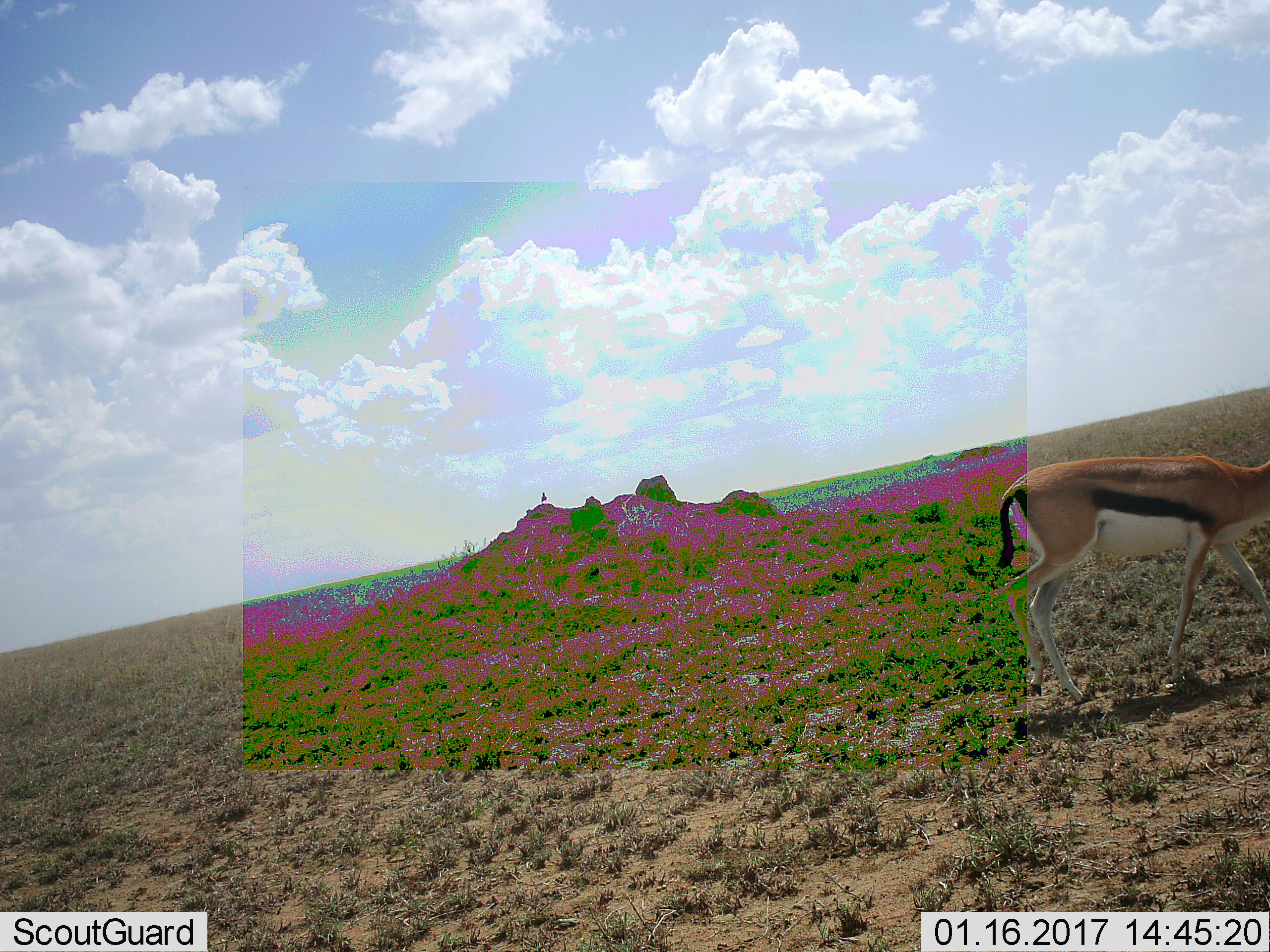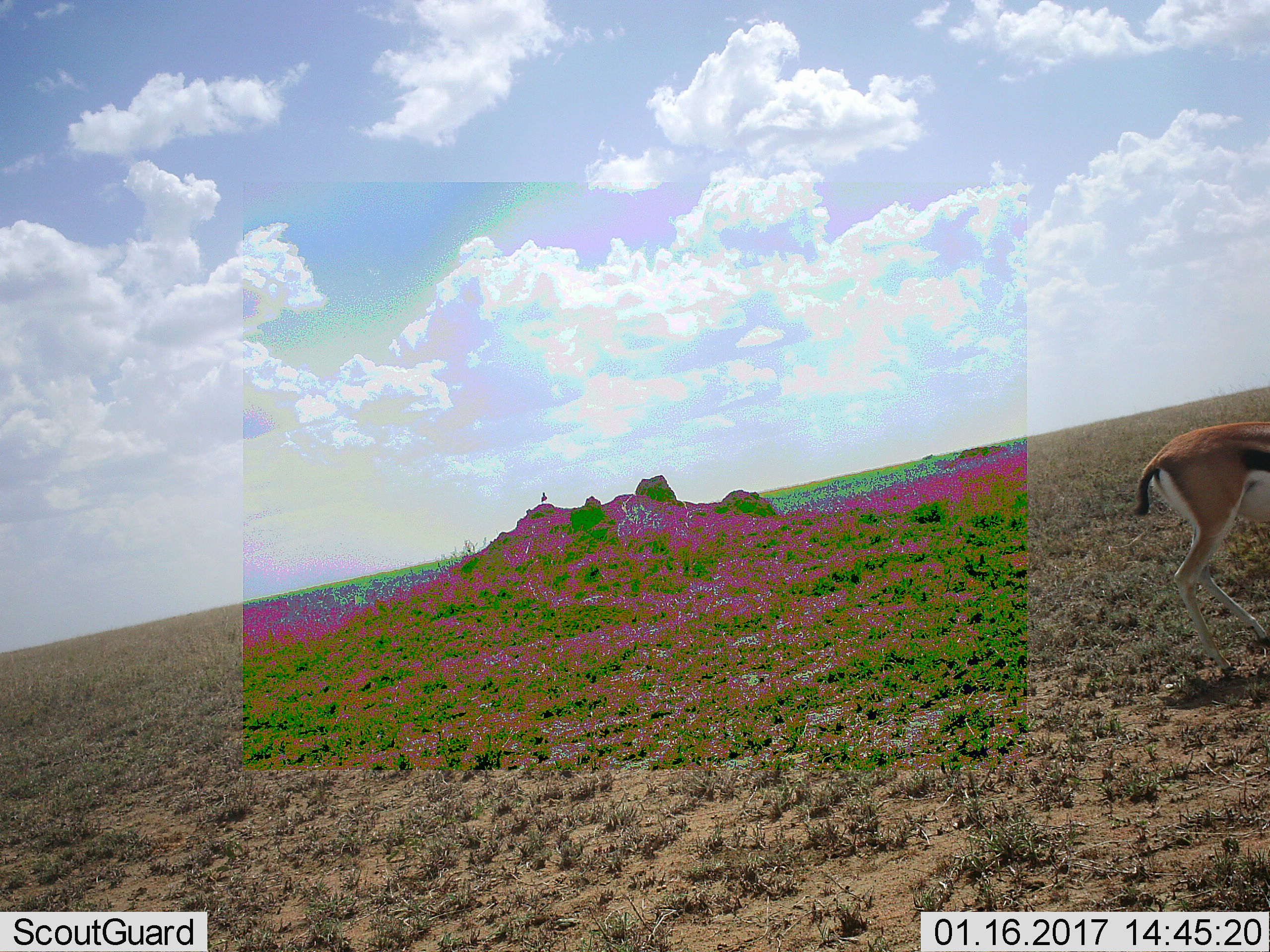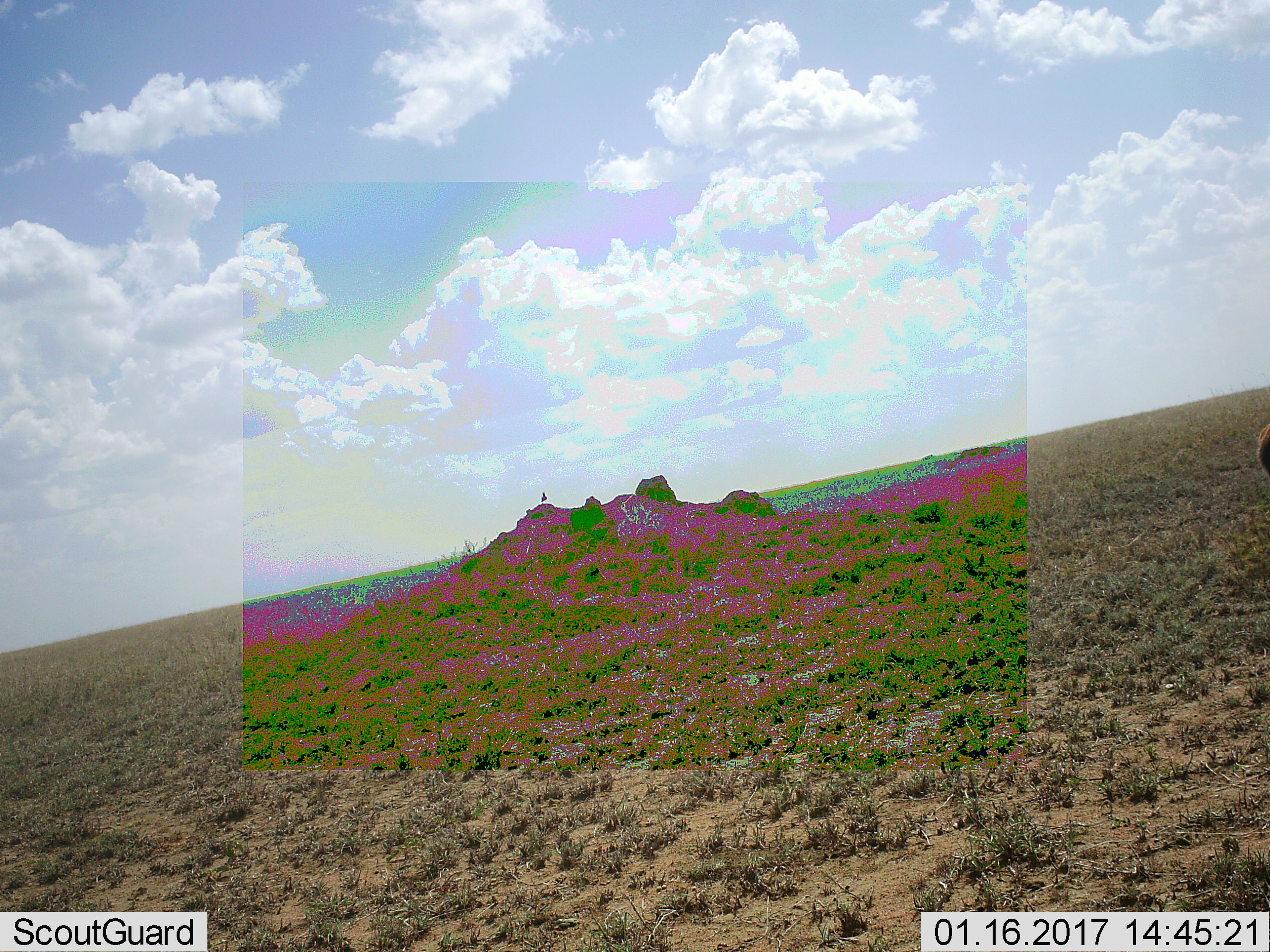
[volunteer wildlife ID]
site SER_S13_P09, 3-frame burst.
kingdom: Animalia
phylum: Chordata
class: Mammalia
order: Artiodactyla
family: Bovidae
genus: Eudorcas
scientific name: Eudorcas thomsonii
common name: thomson's gazelle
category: gazellethomsons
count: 1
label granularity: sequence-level